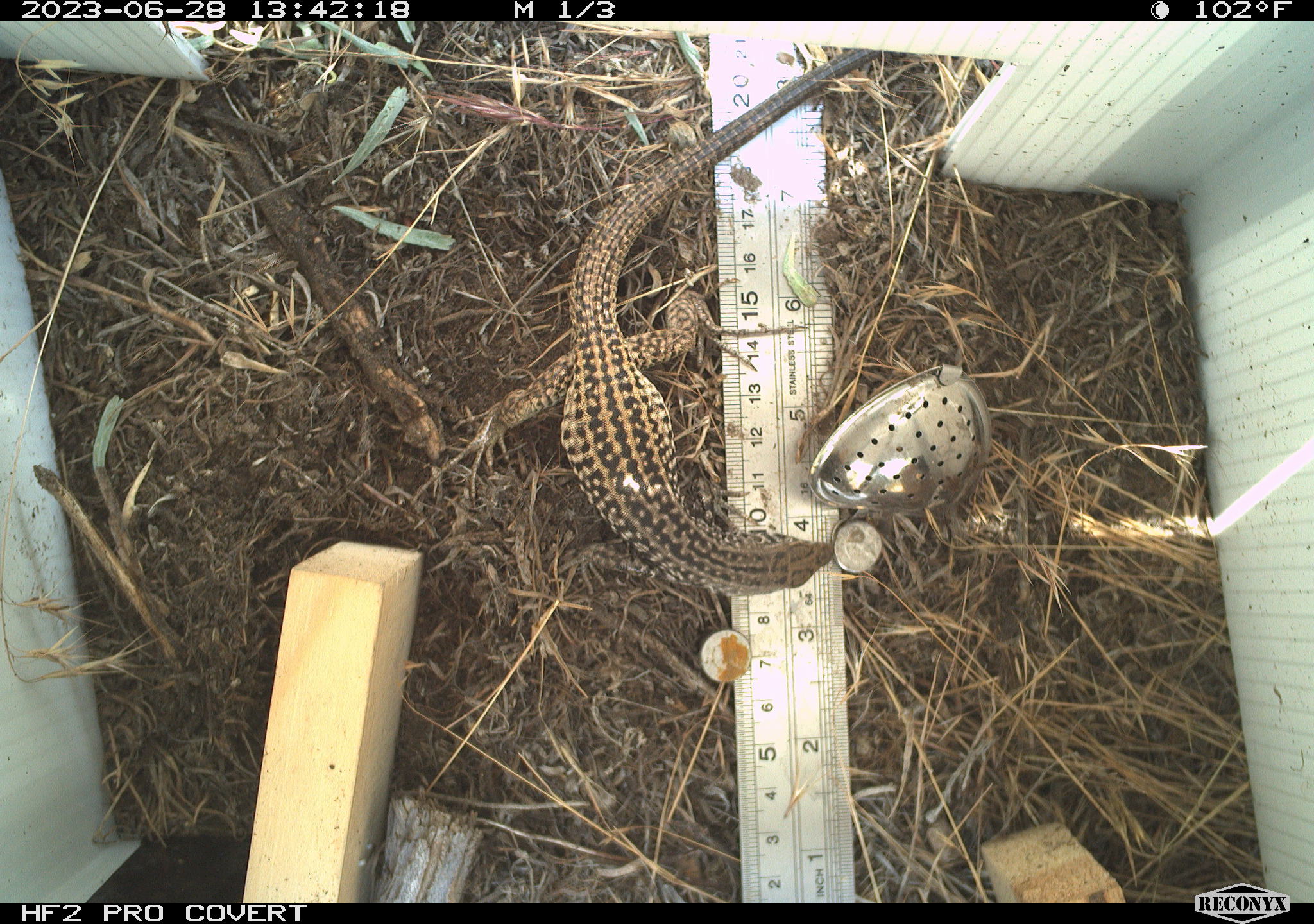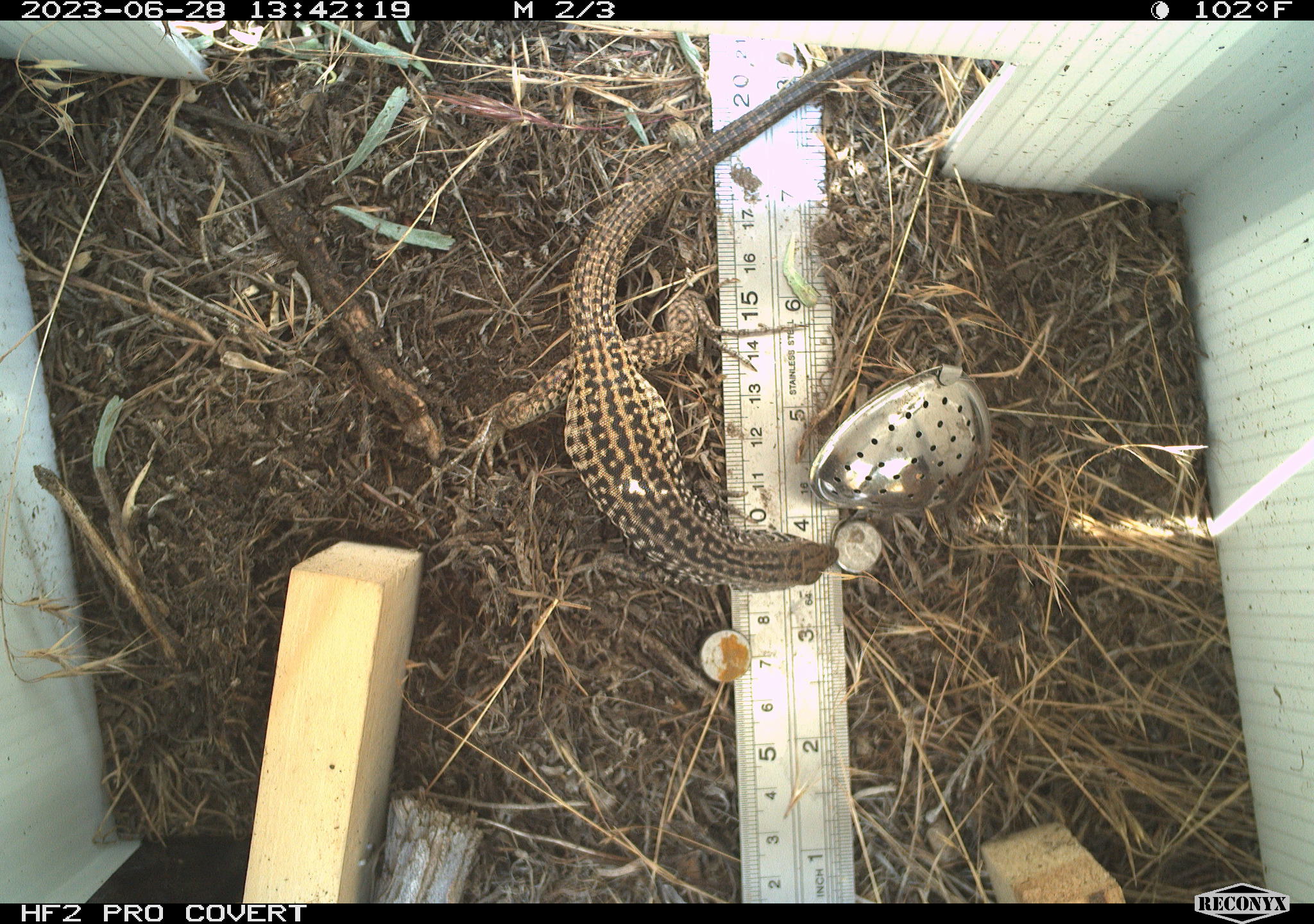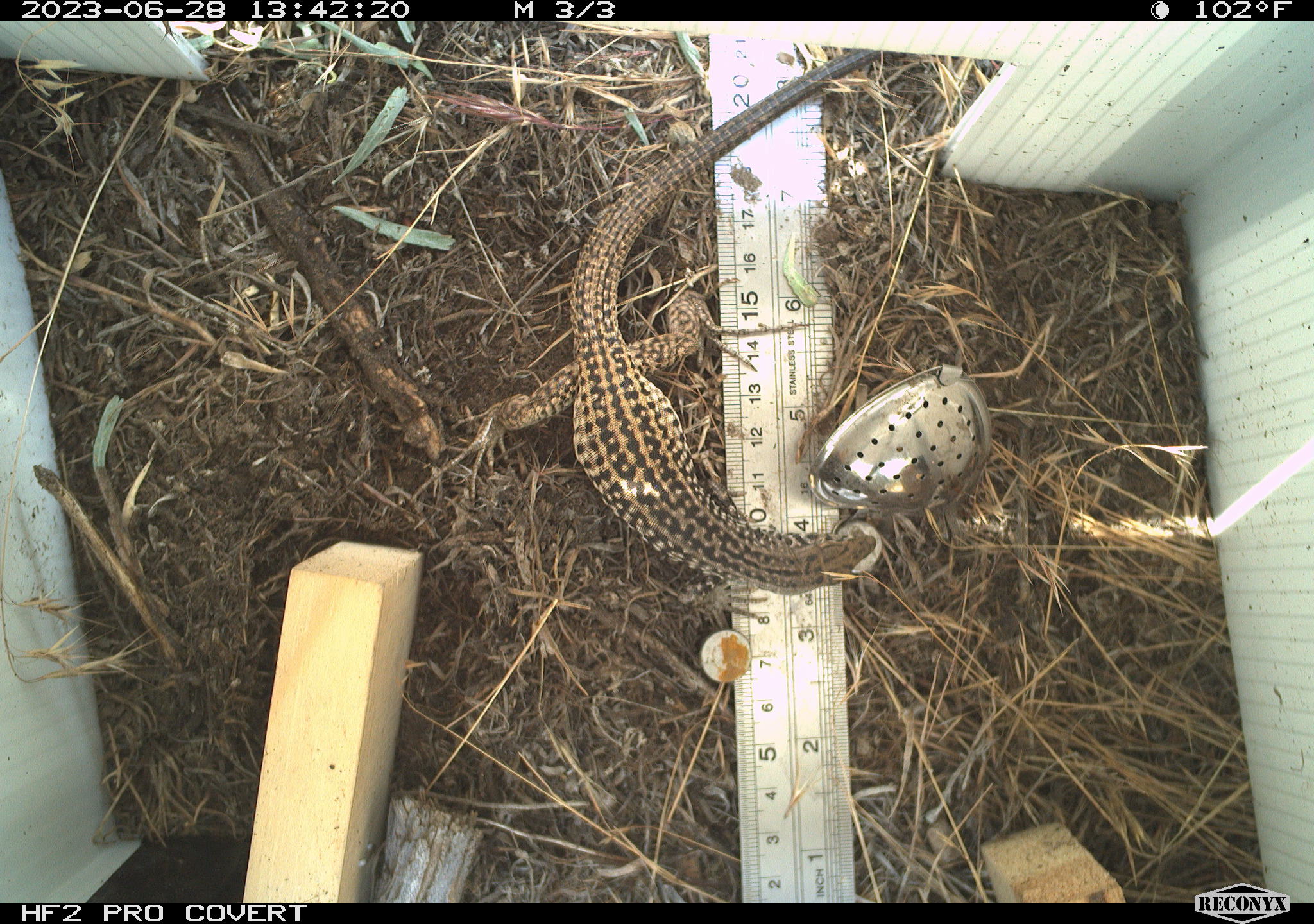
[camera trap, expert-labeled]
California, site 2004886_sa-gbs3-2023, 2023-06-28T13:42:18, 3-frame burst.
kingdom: Animalia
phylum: Chordata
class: Reptilia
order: Squamata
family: Teiidae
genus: Aspidoscelis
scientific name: Aspidoscelis tigris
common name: western whiptail